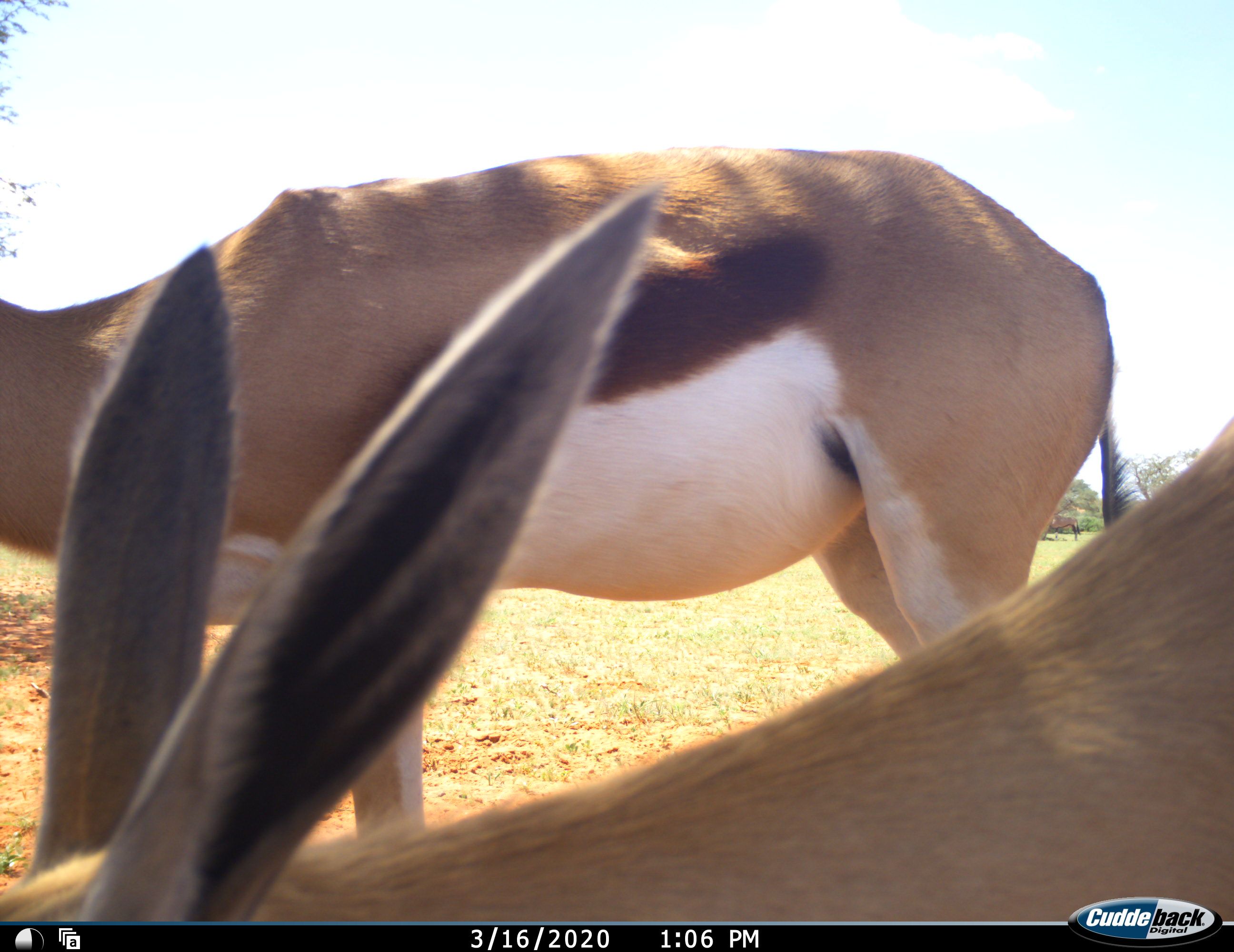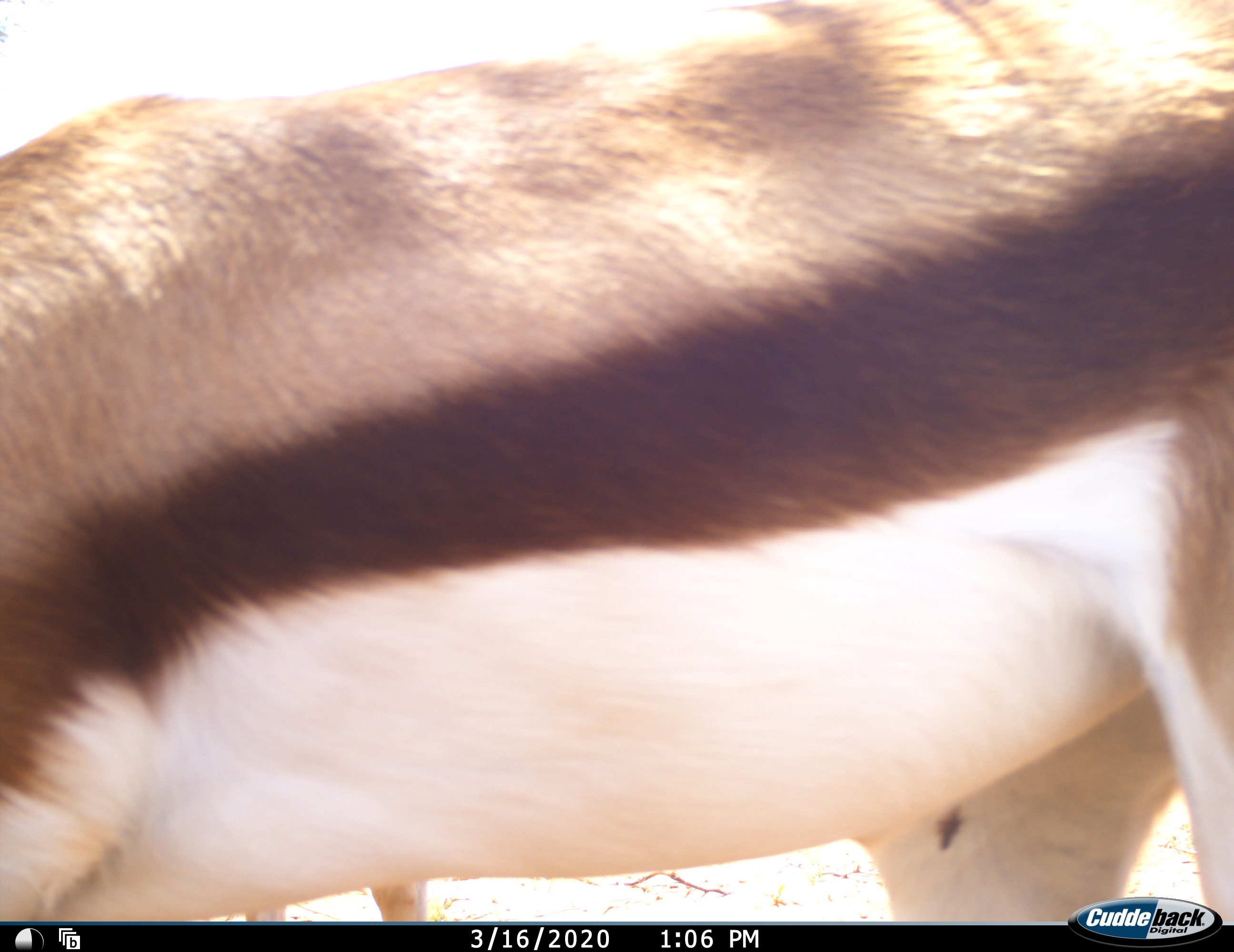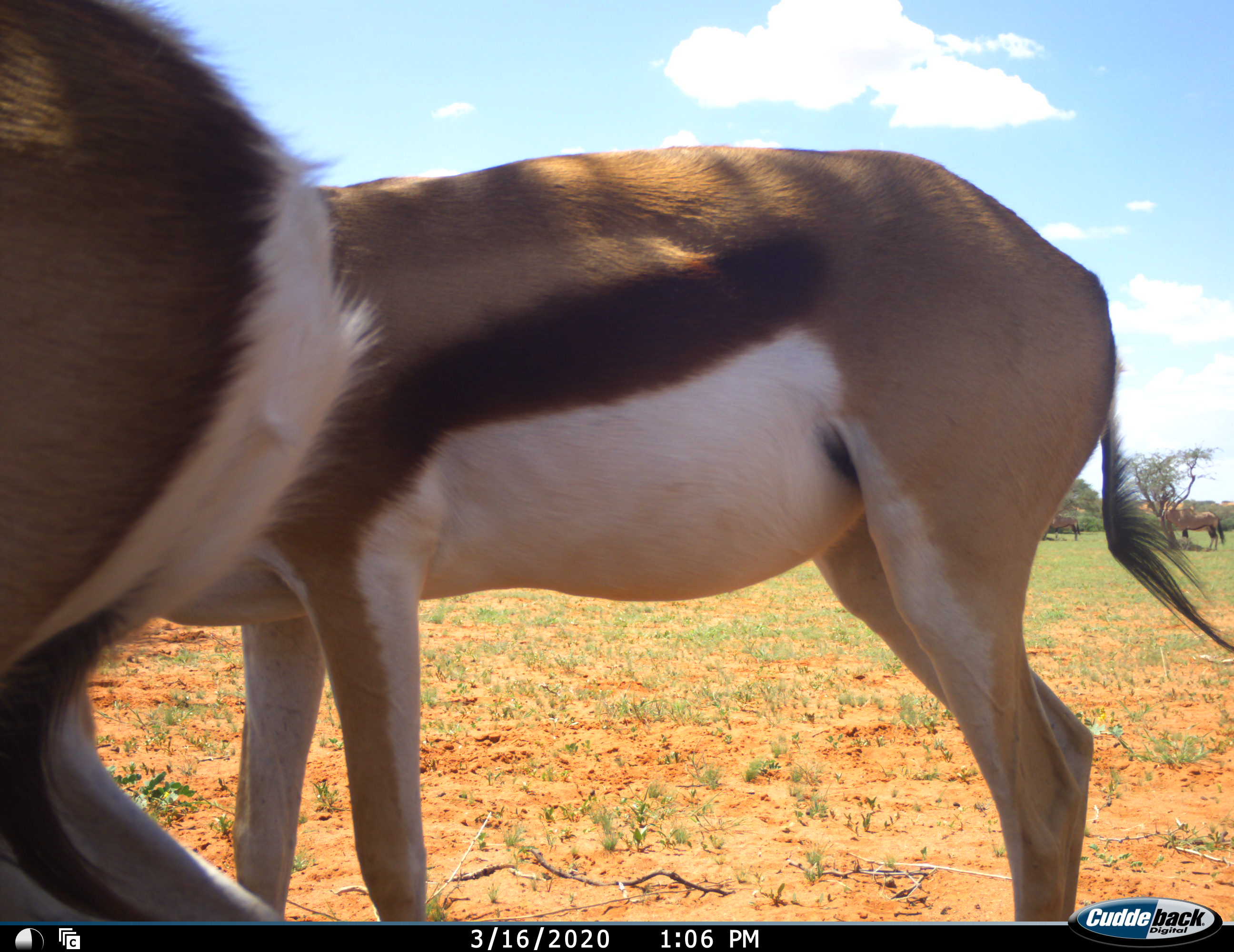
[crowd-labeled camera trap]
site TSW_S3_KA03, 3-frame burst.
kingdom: Animalia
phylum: Chordata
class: Mammalia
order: Artiodactyla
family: Bovidae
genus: Oryx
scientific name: Oryx gazella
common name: gemsbok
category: oryx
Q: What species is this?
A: Oryx (gemsbok) (Oryx gazella).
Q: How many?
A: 2.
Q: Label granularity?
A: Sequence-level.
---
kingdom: Animalia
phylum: Chordata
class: Mammalia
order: Artiodactyla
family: Bovidae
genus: Antidorcas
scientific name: Antidorcas marsupialis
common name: springbok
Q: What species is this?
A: Springbok (Antidorcas marsupialis).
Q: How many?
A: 2.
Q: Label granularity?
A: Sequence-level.